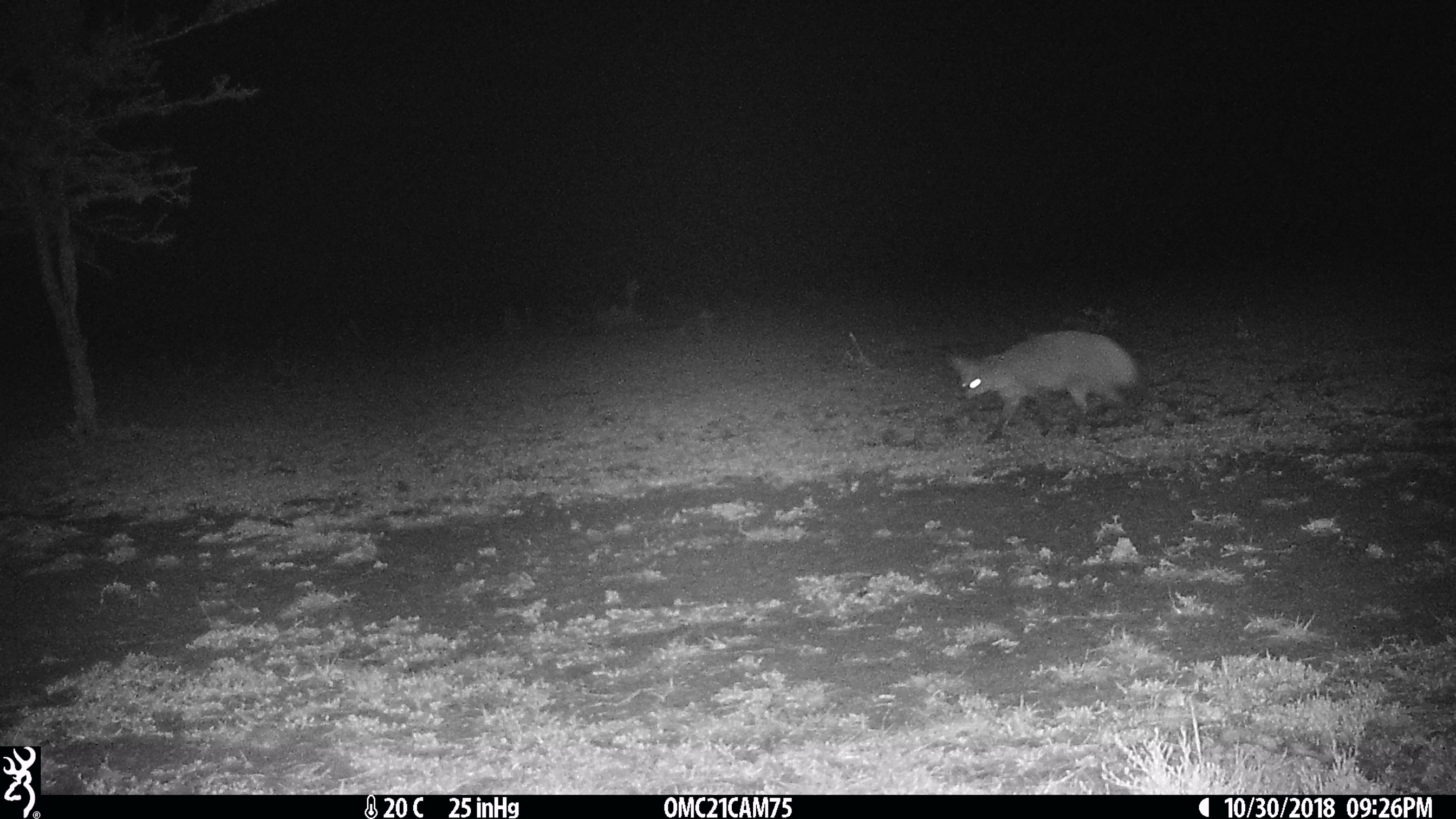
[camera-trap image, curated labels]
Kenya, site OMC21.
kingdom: Animalia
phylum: Chordata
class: Mammalia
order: Carnivora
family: Canidae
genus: Otocyon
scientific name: Otocyon megalotis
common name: bat-eared fox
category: bateared fox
Bateared fox (bat-eared fox) (Otocyon megalotis).